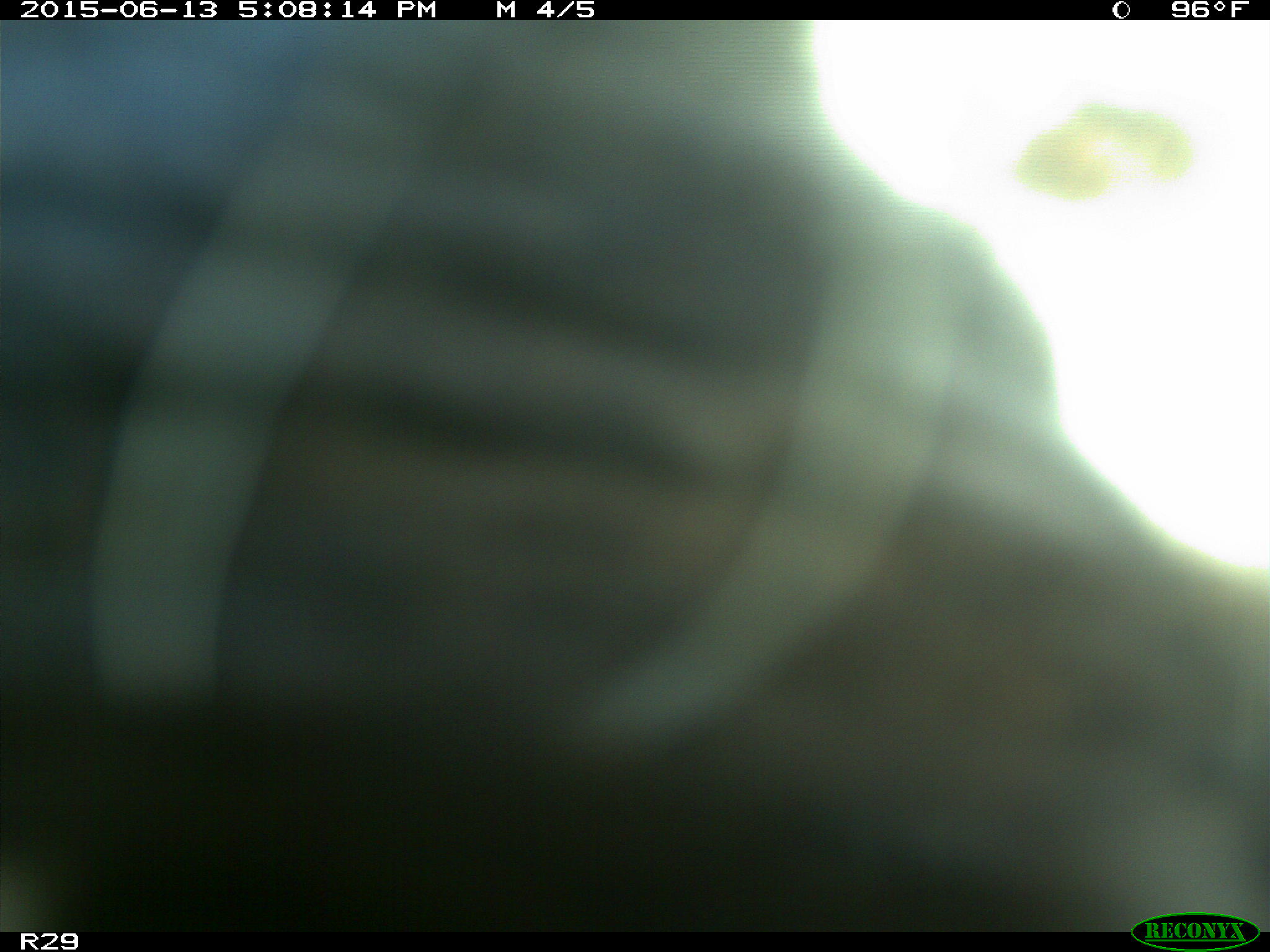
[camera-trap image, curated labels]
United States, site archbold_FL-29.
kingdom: Animalia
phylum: Chordata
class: Mammalia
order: Artiodactyla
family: Bovidae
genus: Bos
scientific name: Bos taurus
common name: domestic cow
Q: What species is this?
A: Bos taurus (domestic cow).